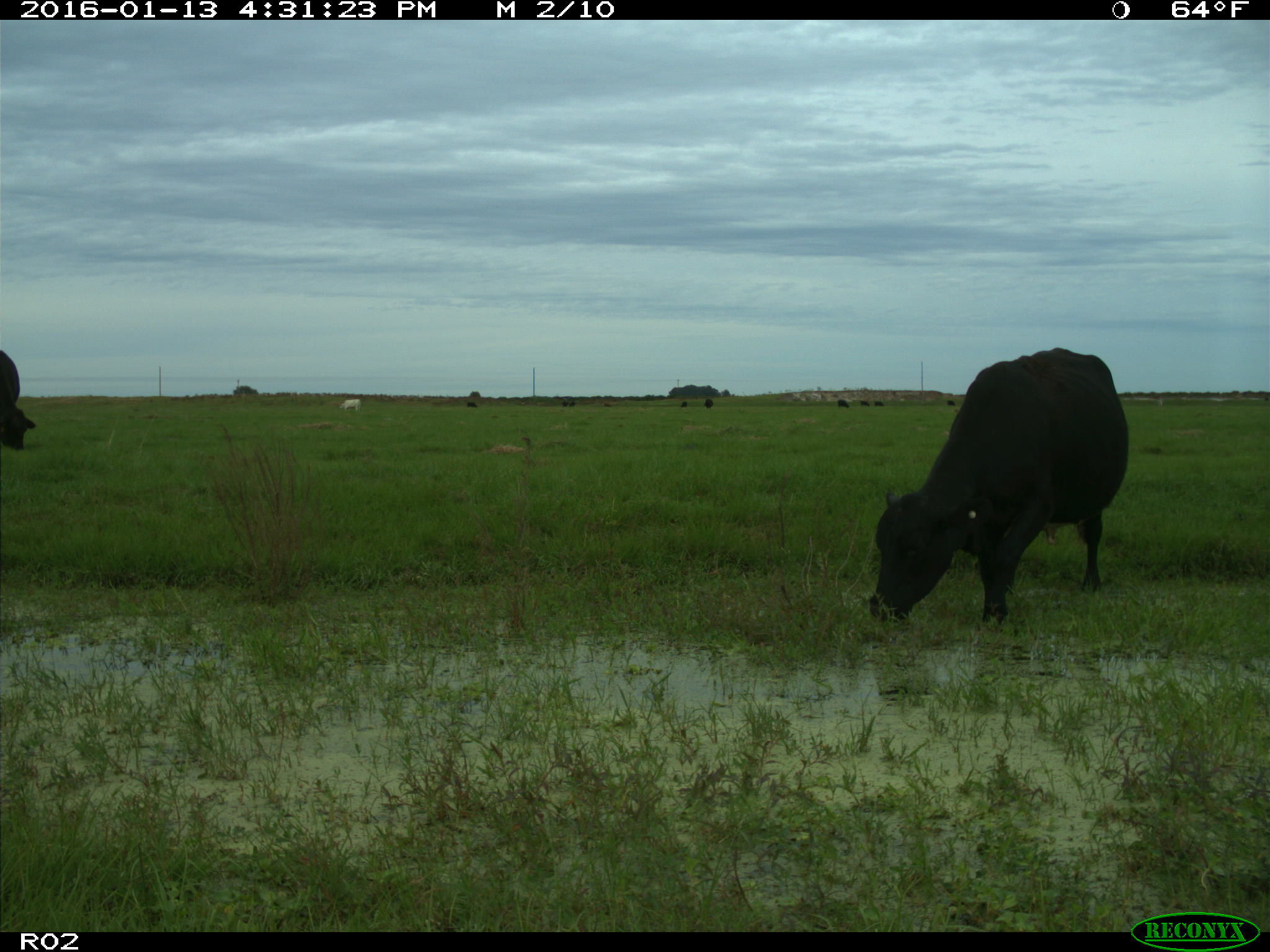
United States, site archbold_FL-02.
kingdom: Animalia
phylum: Chordata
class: Mammalia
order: Artiodactyla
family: Bovidae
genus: Bos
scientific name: Bos taurus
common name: domestic cow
Bos taurus (domestic cow).